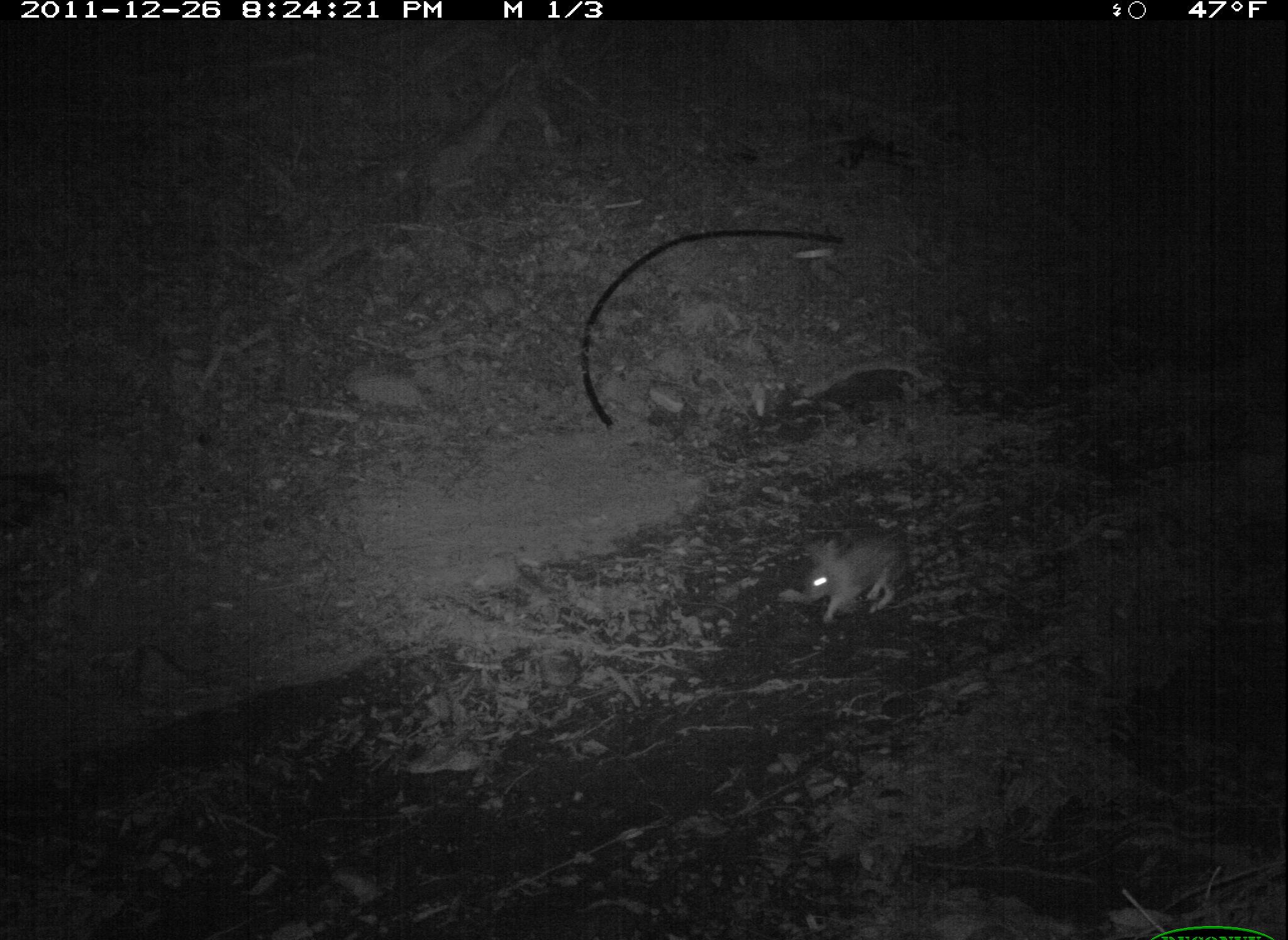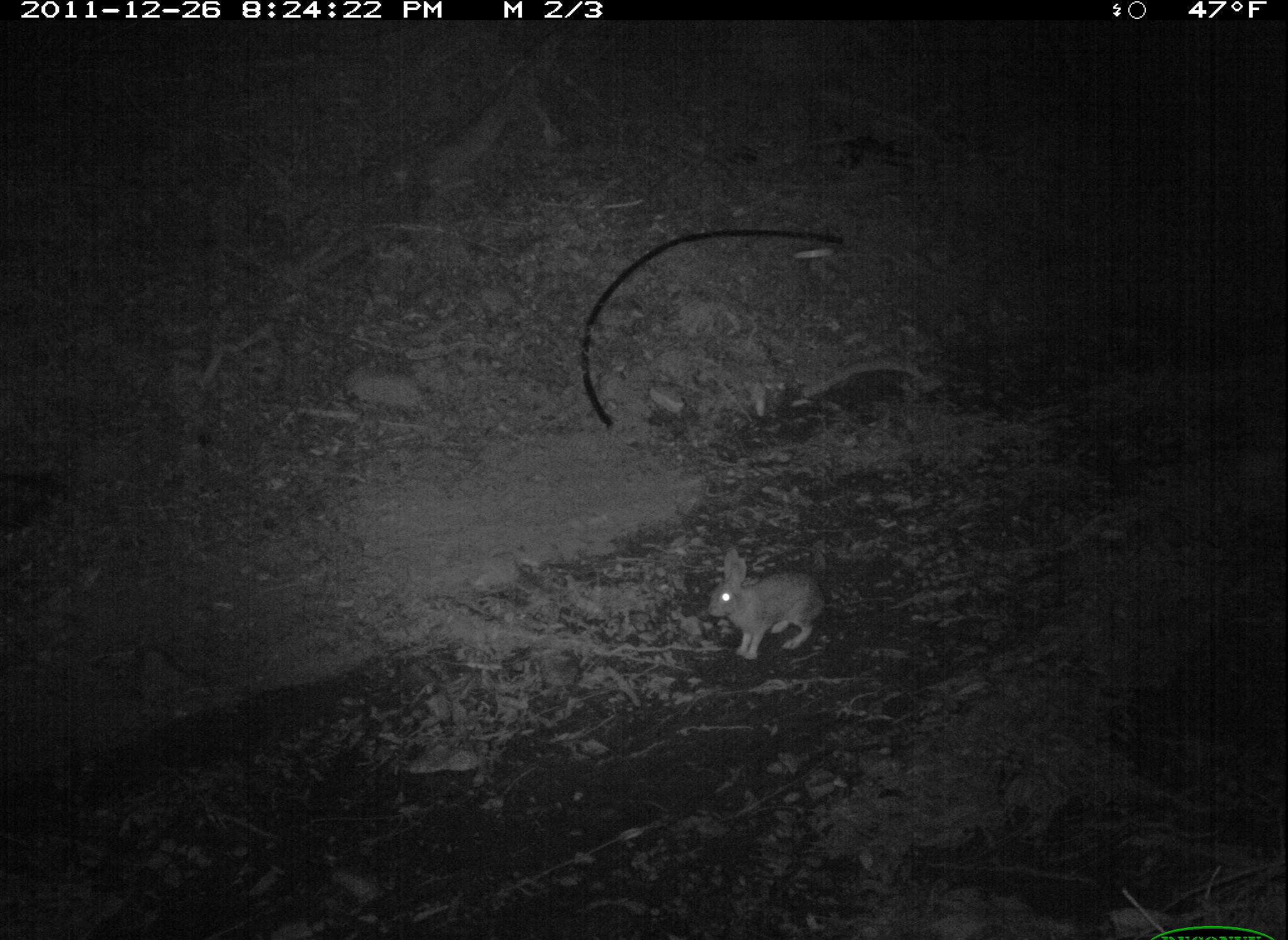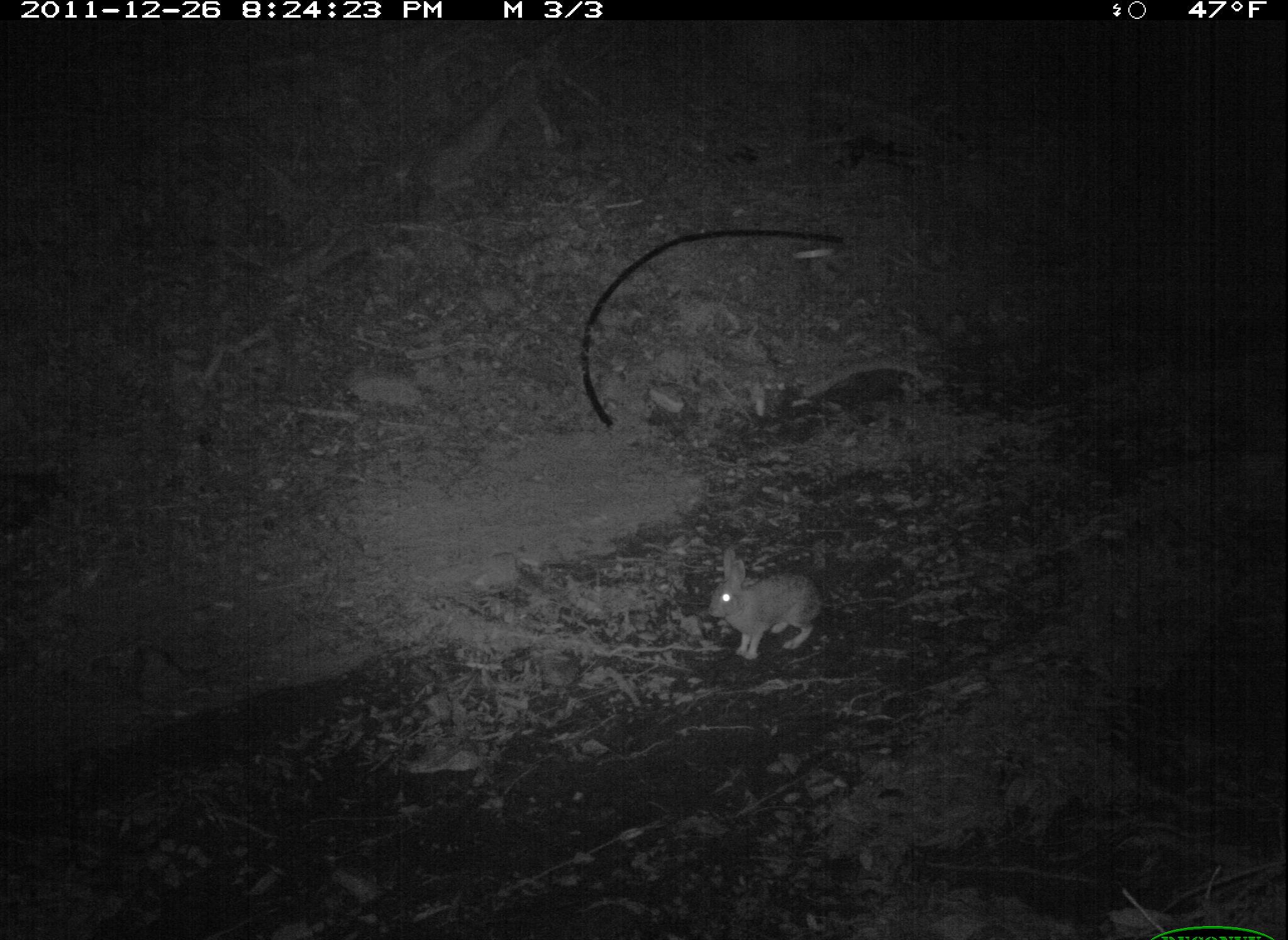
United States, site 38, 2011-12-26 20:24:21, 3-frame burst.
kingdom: Animalia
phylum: Chordata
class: Mammalia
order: Lagomorpha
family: Leporidae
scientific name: Leporidae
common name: rabbits and hares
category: rabbit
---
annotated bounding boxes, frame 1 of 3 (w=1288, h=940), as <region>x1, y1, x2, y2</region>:
rabbit: <region>791, 517, 919, 633</region>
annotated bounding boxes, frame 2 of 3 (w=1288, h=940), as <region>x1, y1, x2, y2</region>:
rabbit: <region>696, 538, 832, 673</region>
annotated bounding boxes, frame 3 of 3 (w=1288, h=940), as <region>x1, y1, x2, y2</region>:
rabbit: <region>696, 536, 832, 675</region>